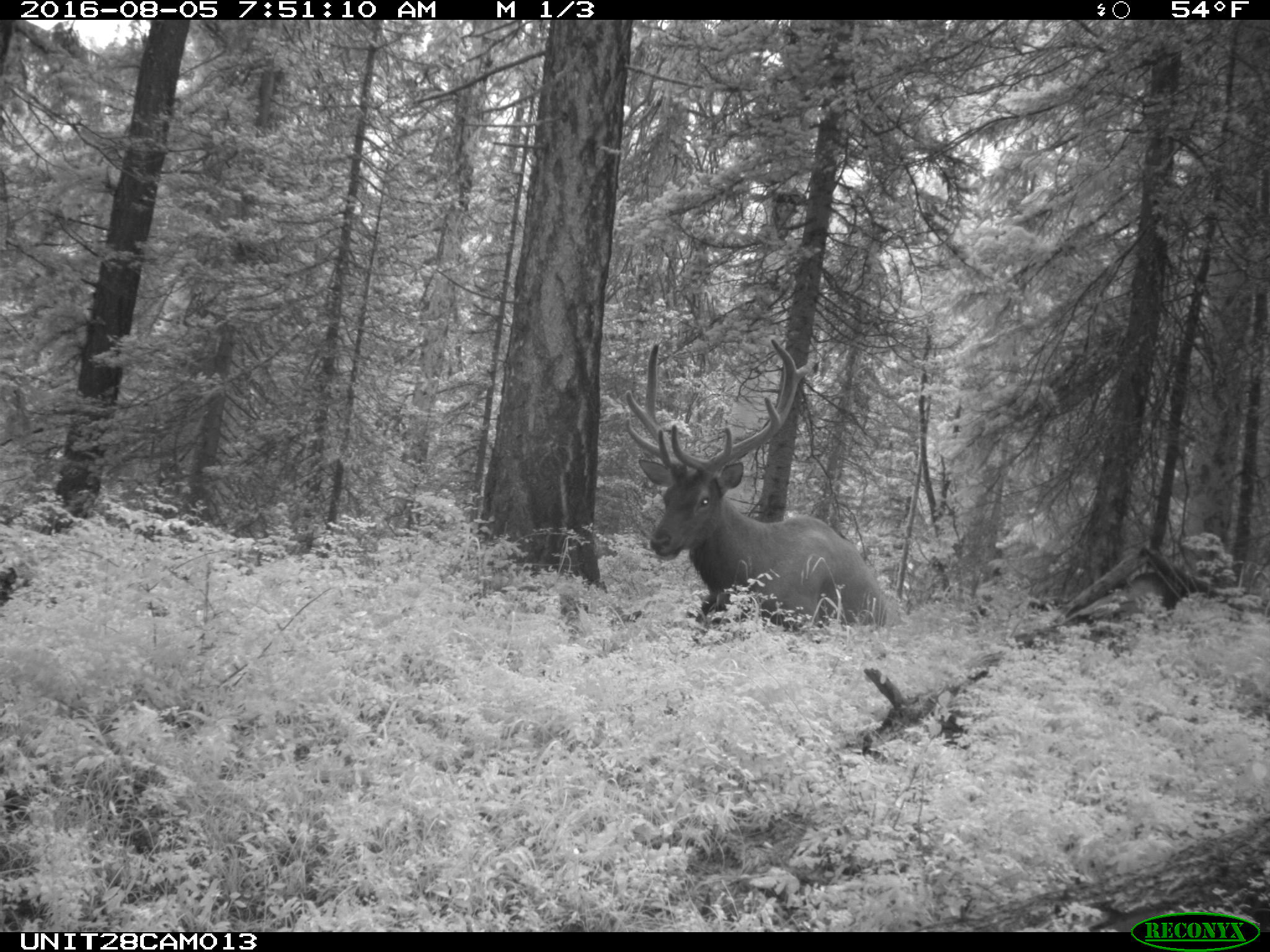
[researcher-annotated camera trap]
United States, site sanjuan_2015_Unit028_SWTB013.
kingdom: Animalia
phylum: Chordata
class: Mammalia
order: Artiodactyla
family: Cervidae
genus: Cervus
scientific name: Cervus elaphus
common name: red deer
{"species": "Cervus elaphus (red deer)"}